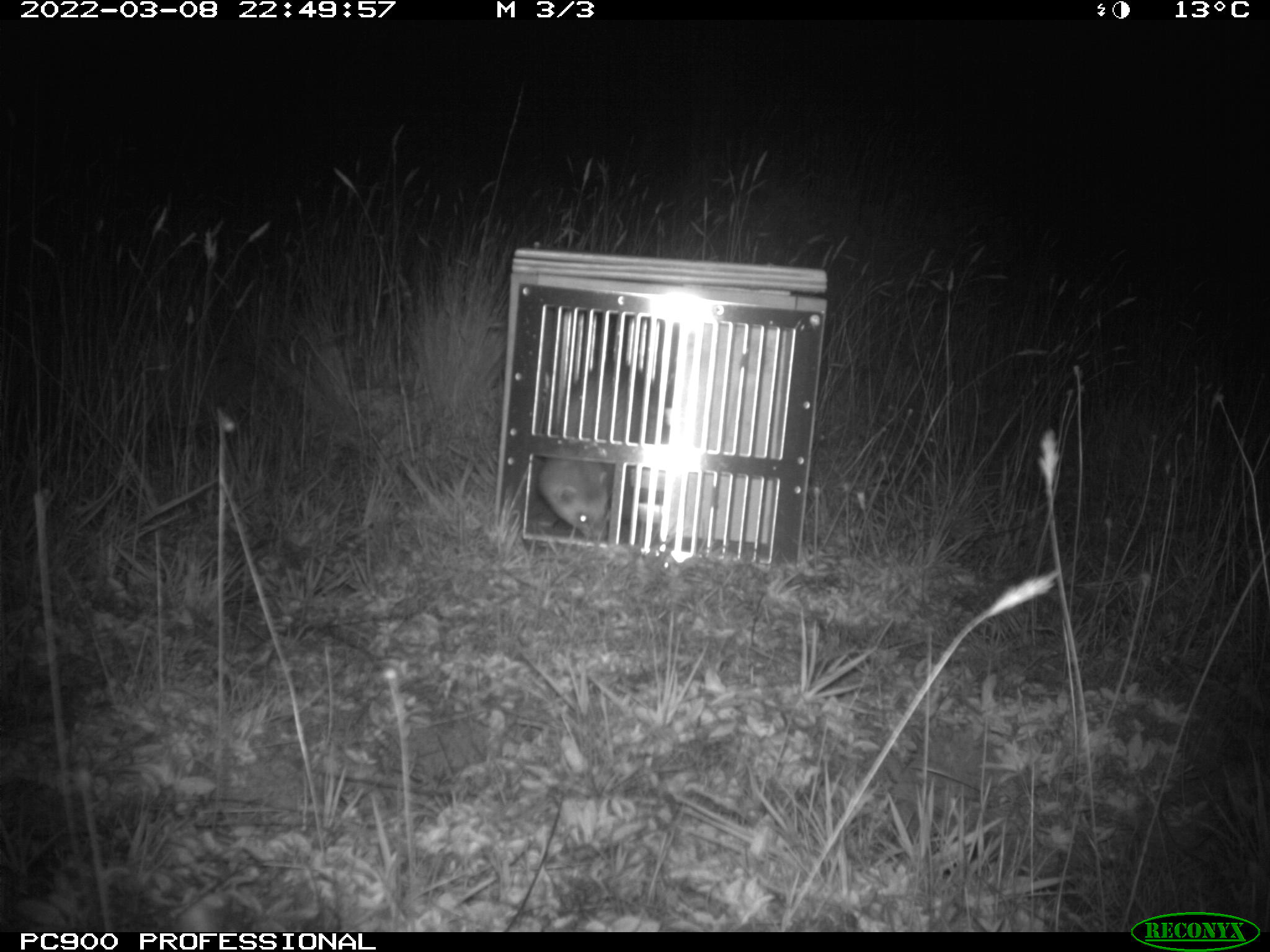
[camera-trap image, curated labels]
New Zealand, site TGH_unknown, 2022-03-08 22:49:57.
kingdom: Animalia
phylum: Chordata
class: Mammalia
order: Carnivora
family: Mustelidae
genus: Mustela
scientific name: Mustela furo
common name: ferret